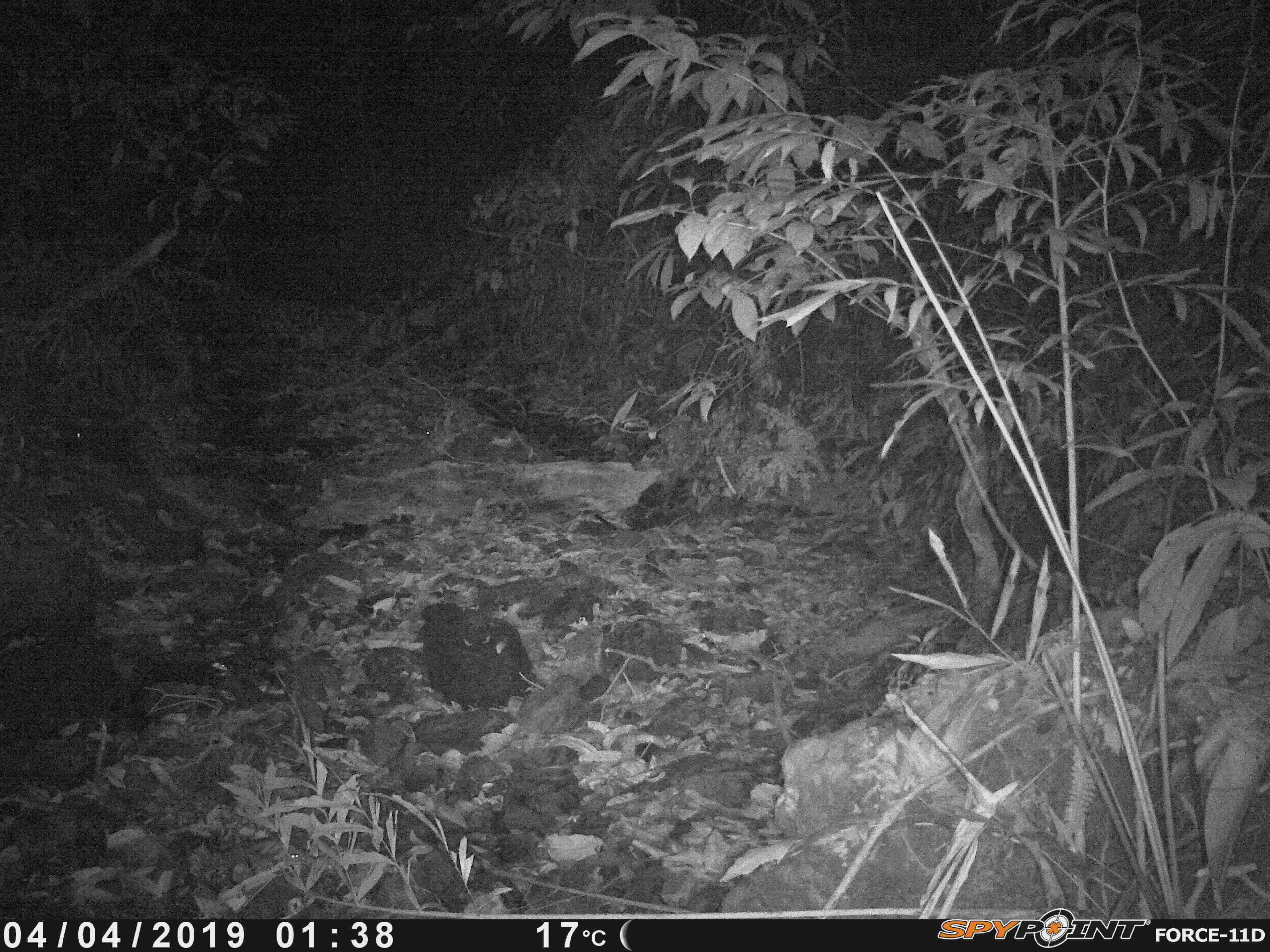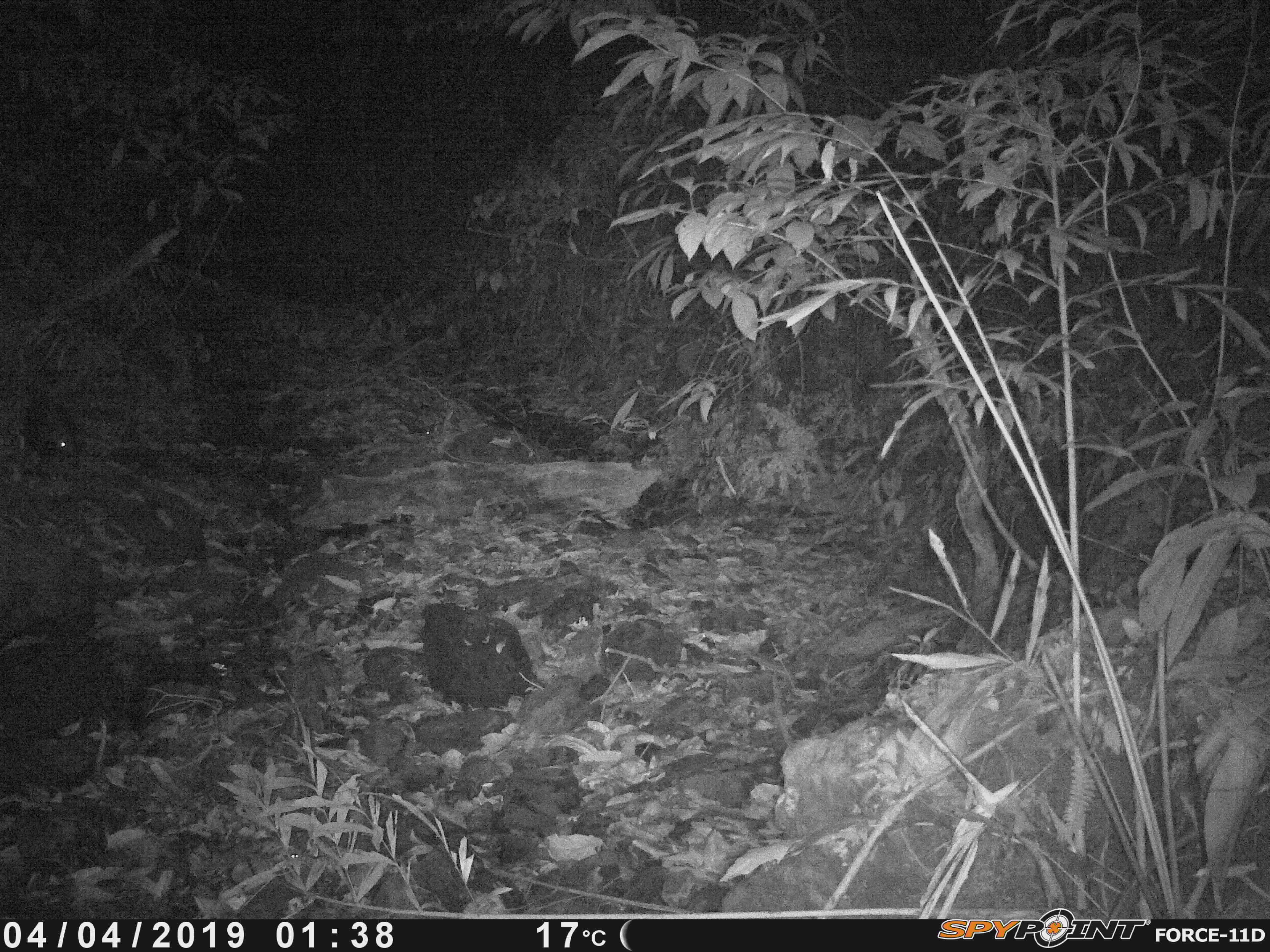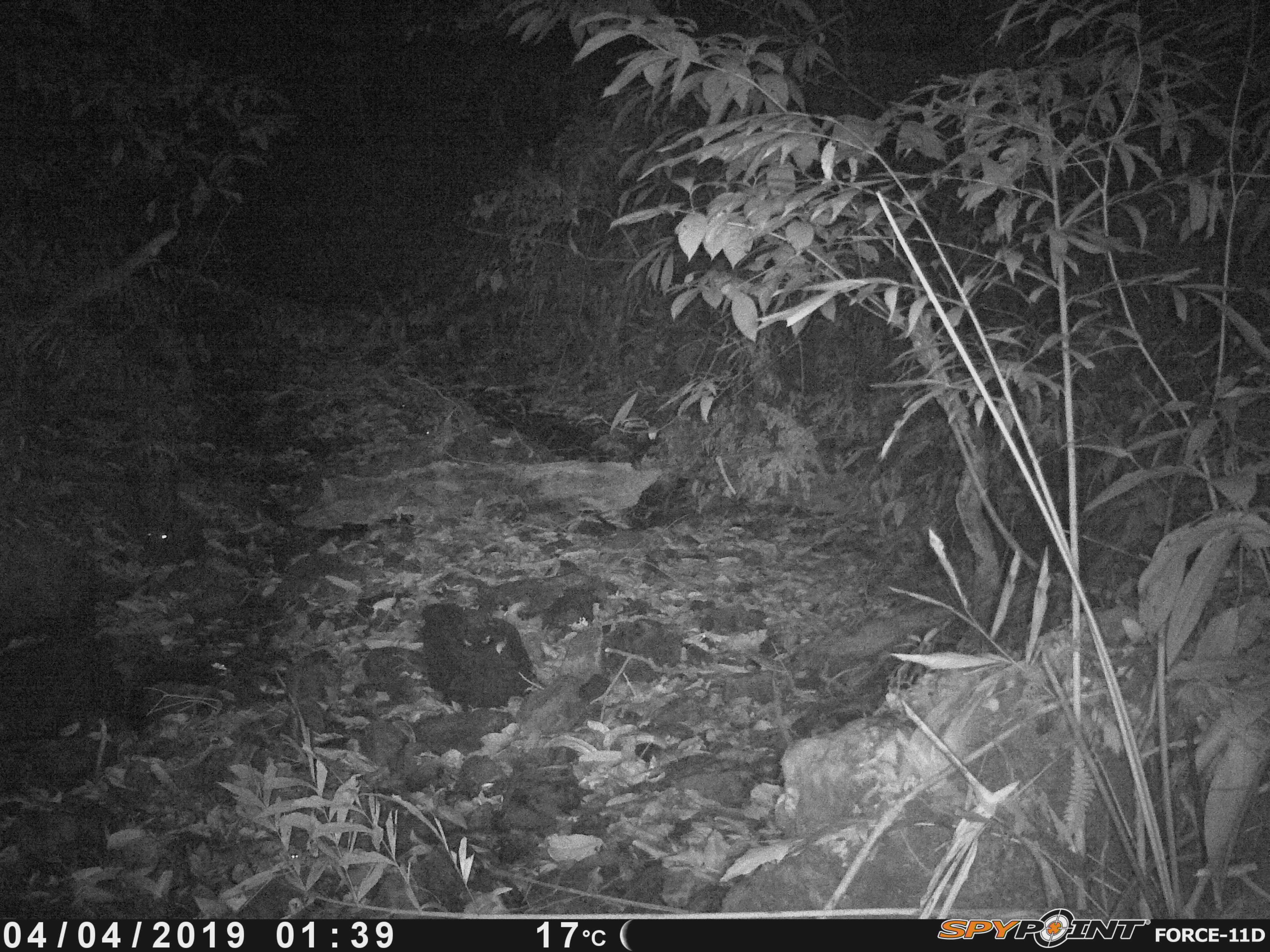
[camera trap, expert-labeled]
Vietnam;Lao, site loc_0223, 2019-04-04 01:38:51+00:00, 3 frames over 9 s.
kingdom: Animalia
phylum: Chordata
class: Mammalia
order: Rodentia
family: Hystricidae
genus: Hystrix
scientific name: Hystrix brachyura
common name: malayan porcupine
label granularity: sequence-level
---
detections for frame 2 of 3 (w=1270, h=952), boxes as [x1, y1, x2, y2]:
malayan porcupine: [27, 402, 77, 457]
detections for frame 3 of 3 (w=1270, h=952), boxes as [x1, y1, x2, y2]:
malayan porcupine: [133, 447, 182, 563]